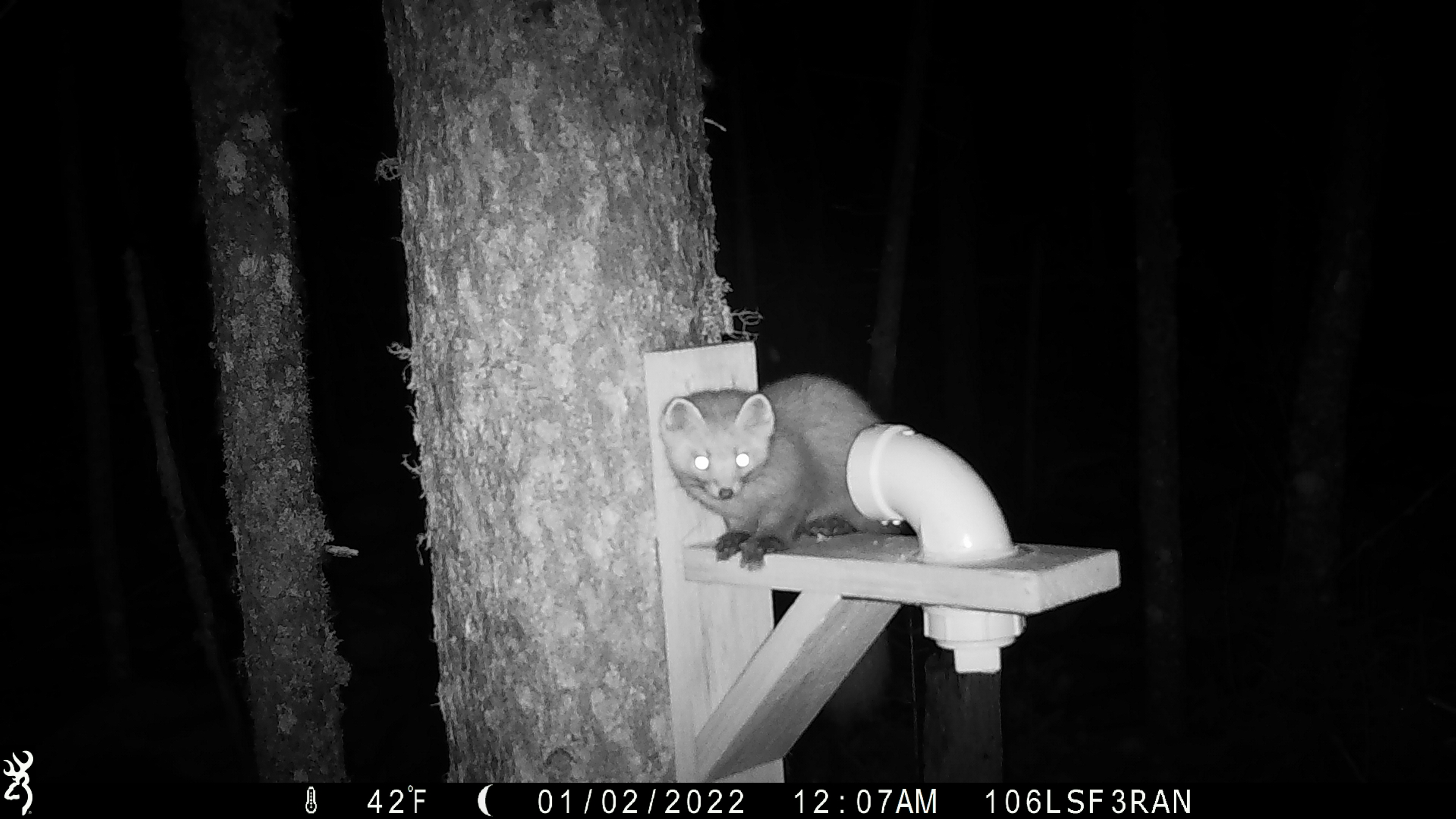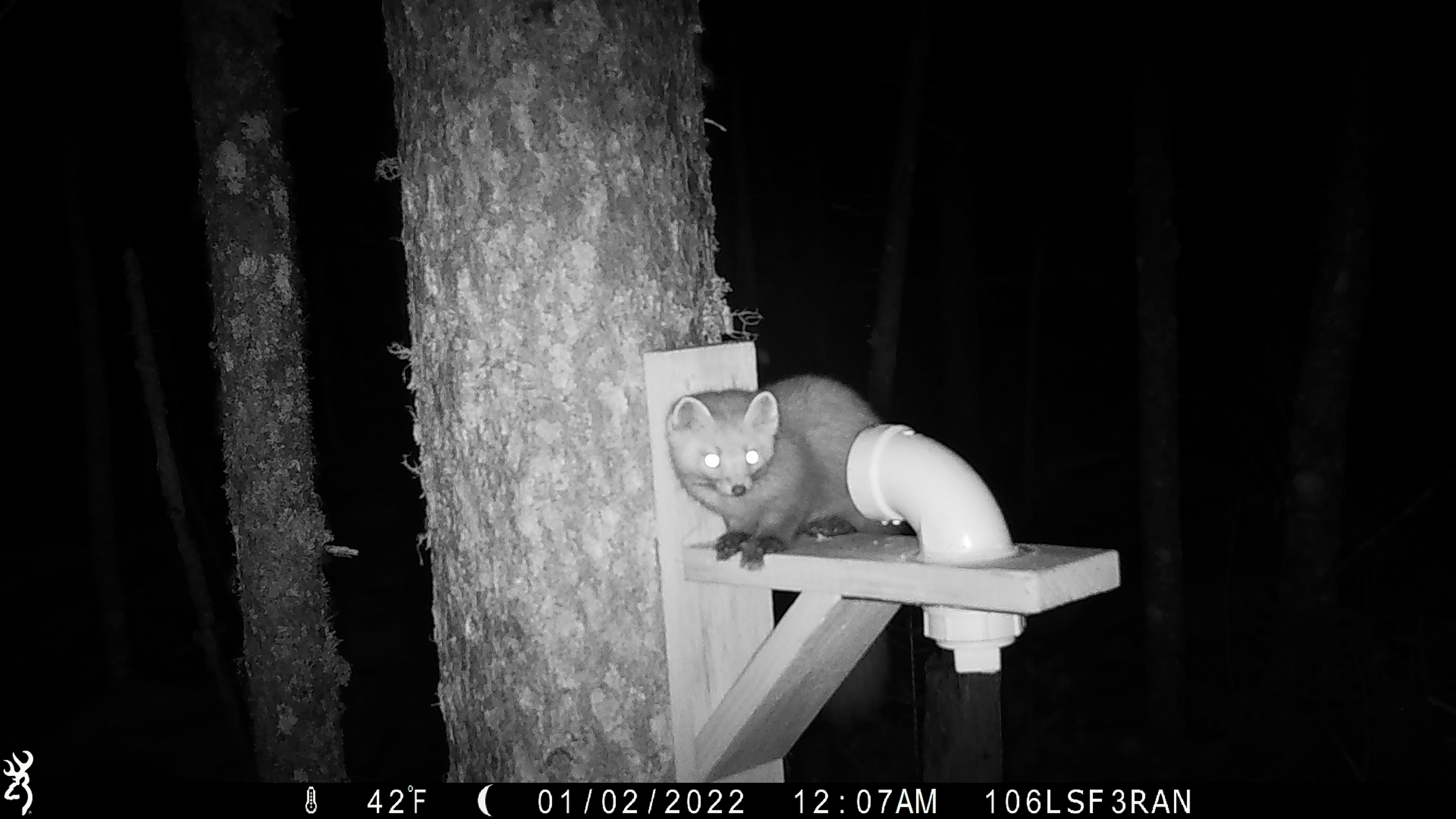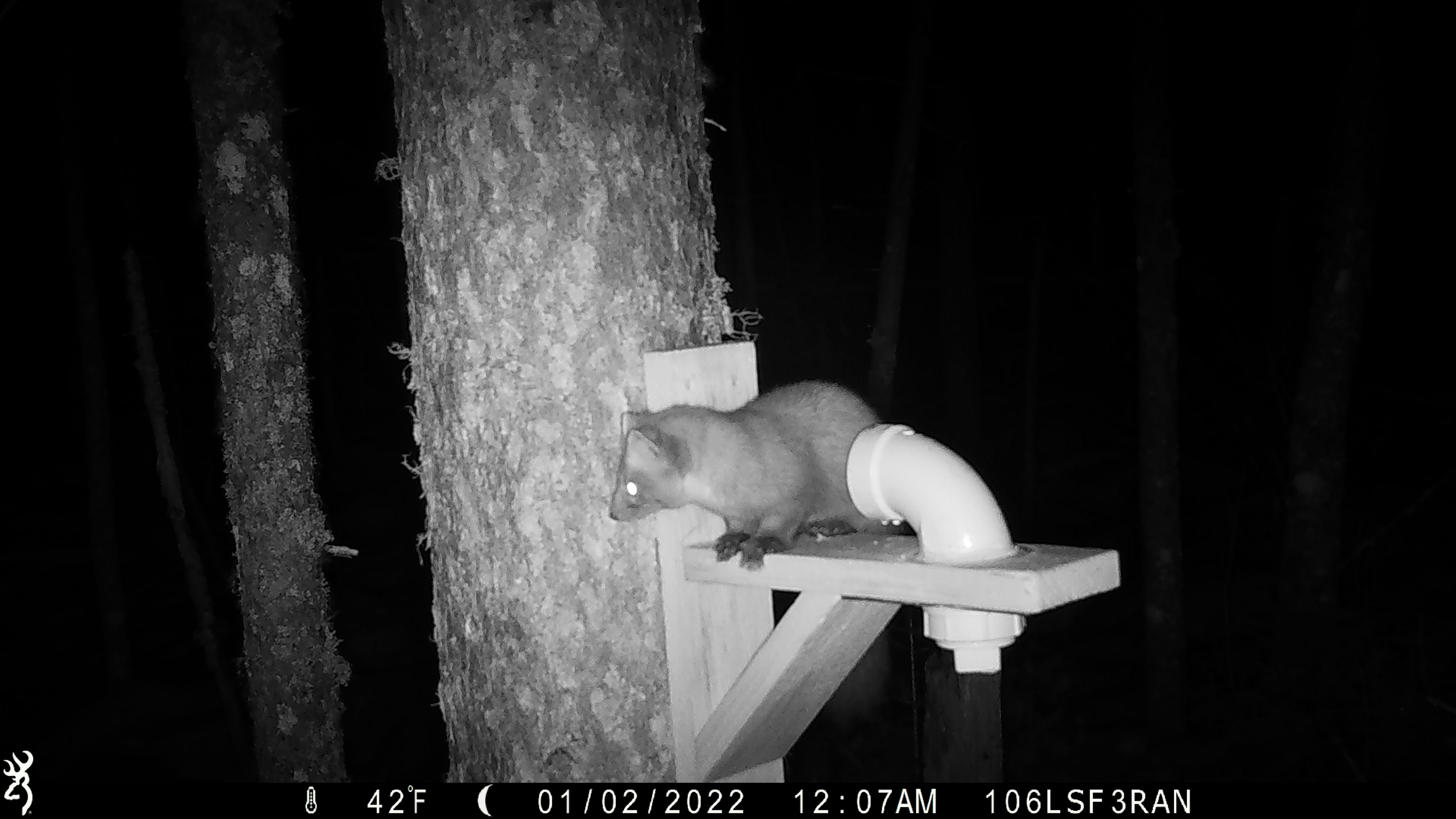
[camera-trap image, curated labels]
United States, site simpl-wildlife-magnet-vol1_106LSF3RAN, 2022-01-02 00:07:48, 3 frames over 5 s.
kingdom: Animalia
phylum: Chordata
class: Mammalia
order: Carnivora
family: Mustelidae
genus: Martes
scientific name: Martes americana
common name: american marten